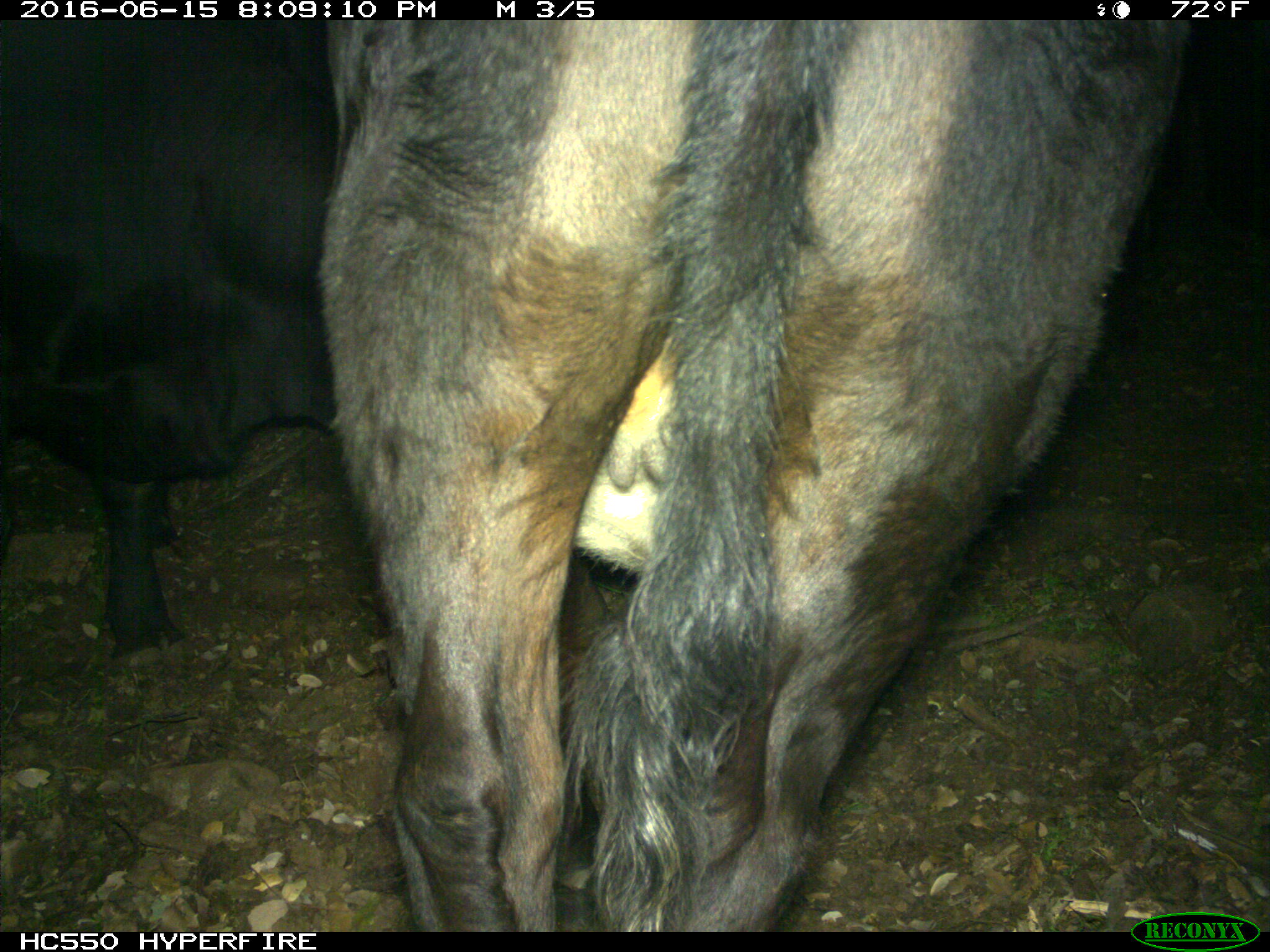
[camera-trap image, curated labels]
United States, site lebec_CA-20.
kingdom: Animalia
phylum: Chordata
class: Mammalia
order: Artiodactyla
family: Bovidae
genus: Bos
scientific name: Bos taurus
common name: domestic cow